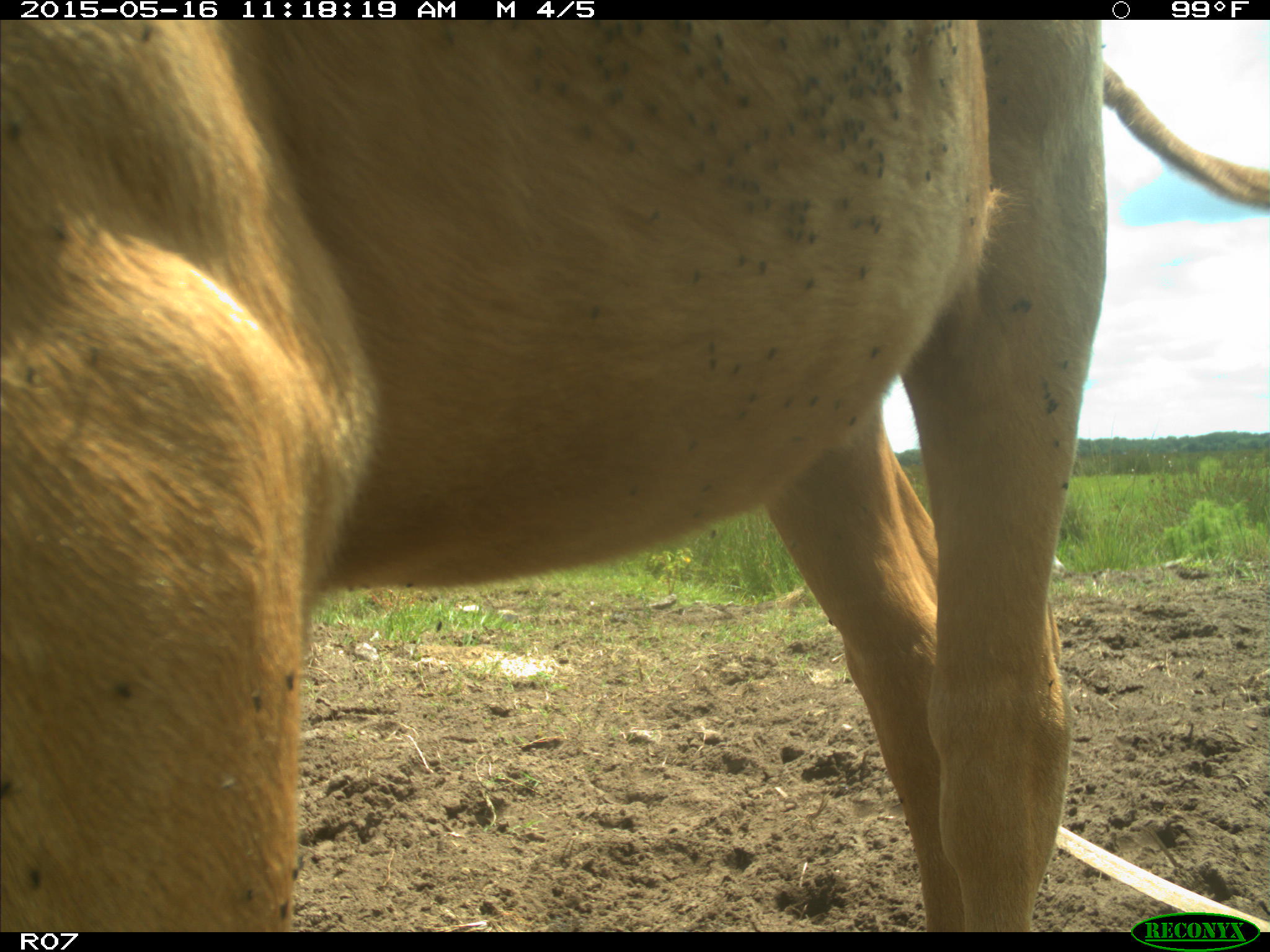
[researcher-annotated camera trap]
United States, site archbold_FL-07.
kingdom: Animalia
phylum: Chordata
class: Mammalia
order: Artiodactyla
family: Bovidae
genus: Bos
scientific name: Bos taurus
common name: domestic cow